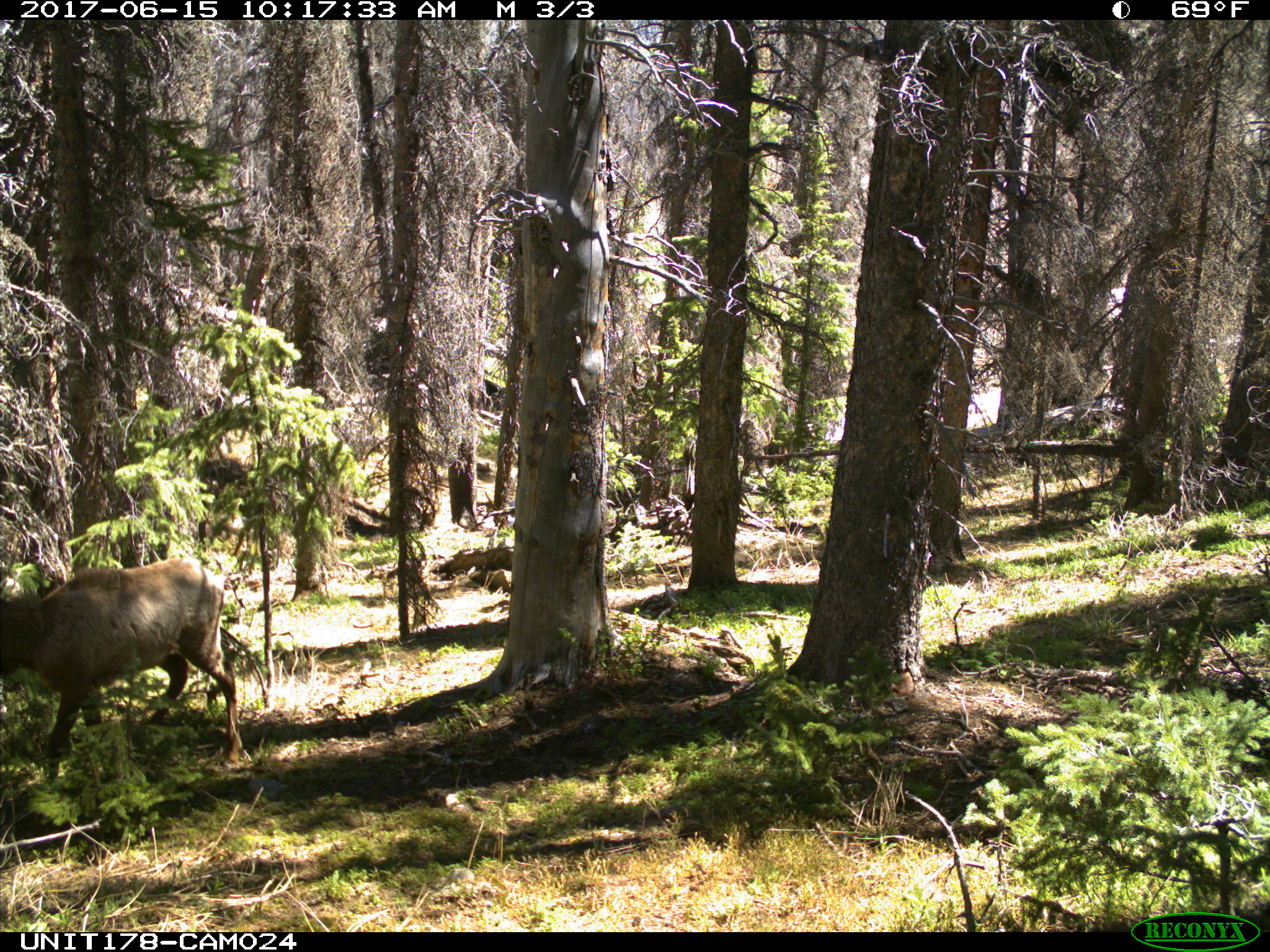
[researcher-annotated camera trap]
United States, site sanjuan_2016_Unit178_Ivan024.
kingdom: Animalia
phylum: Chordata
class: Mammalia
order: Artiodactyla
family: Cervidae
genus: Cervus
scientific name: Cervus elaphus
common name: red deer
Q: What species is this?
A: Cervus elaphus (red deer).